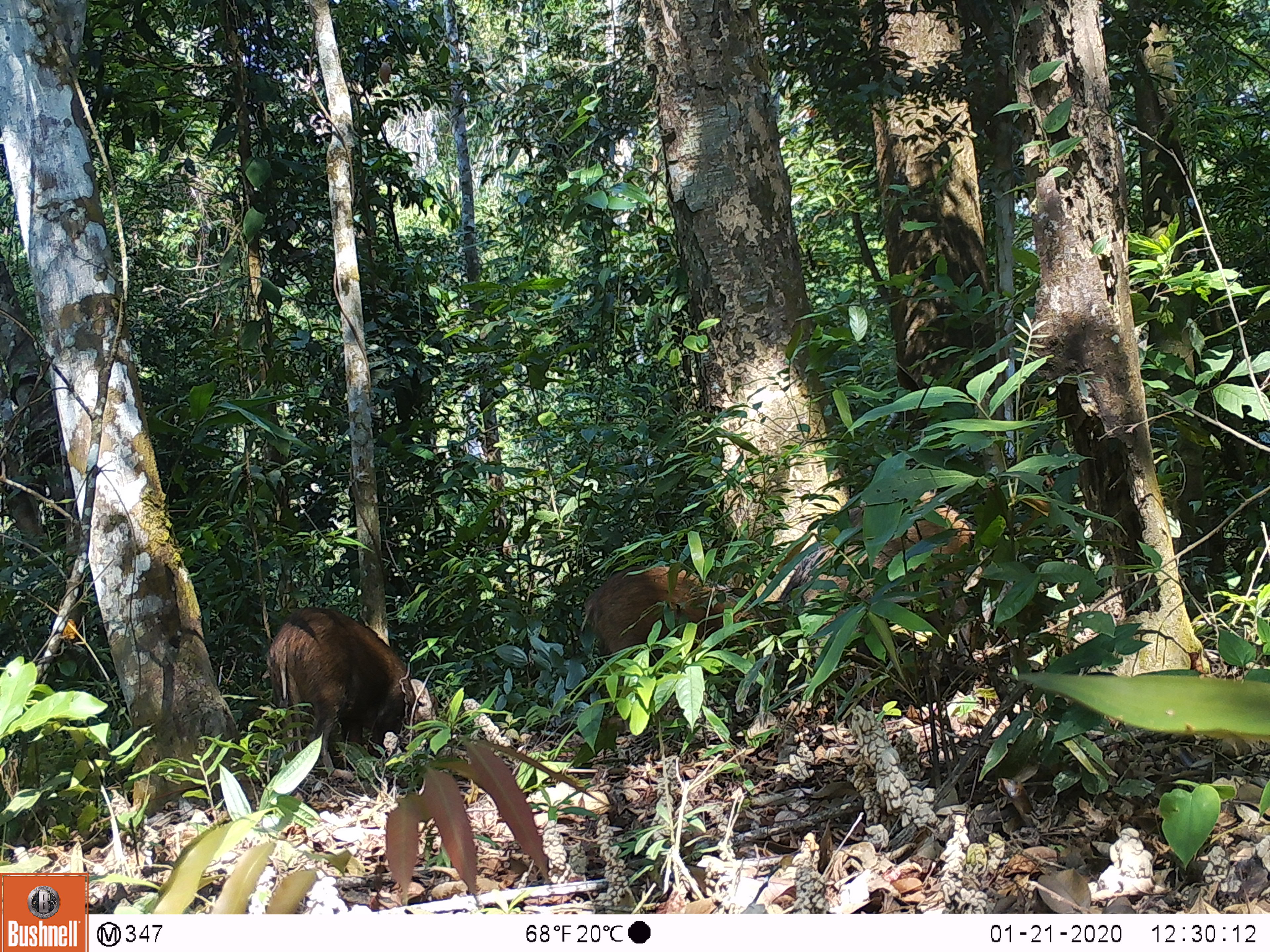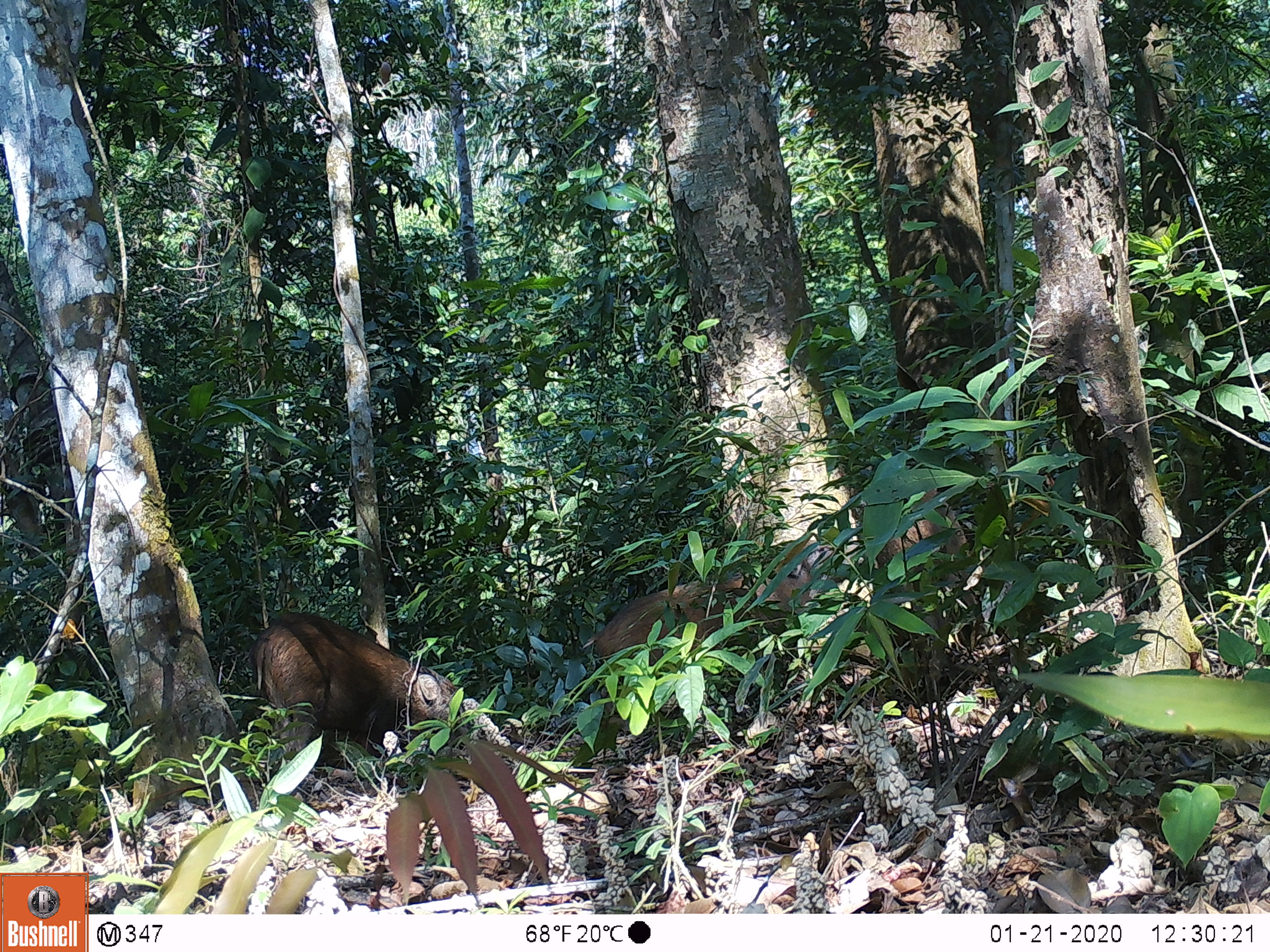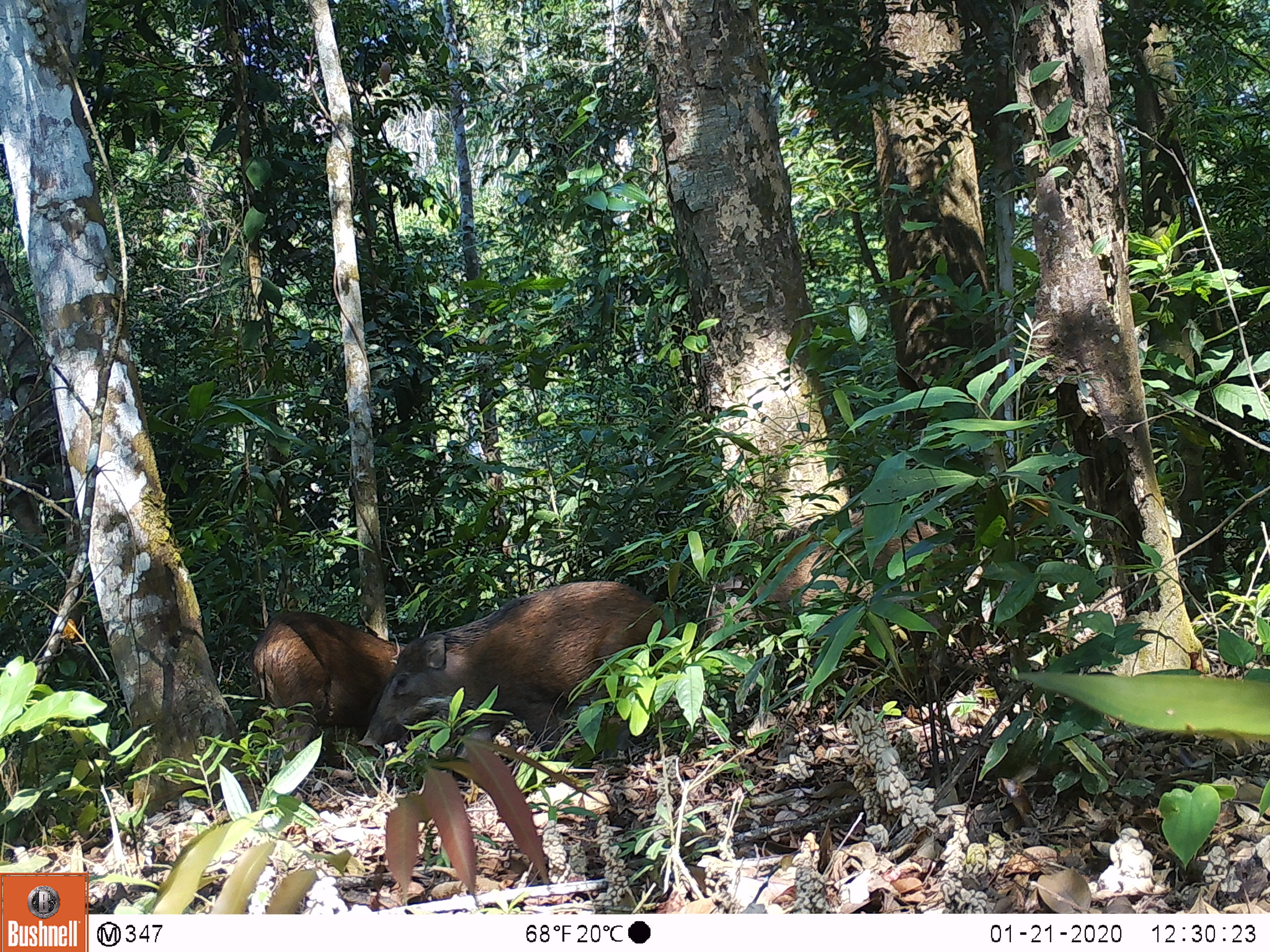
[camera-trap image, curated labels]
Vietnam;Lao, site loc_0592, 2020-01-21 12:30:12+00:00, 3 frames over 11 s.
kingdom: Animalia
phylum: Chordata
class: Mammalia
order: Artiodactyla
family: Suidae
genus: Sus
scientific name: Sus scrofa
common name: eurasian wild pig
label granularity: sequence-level